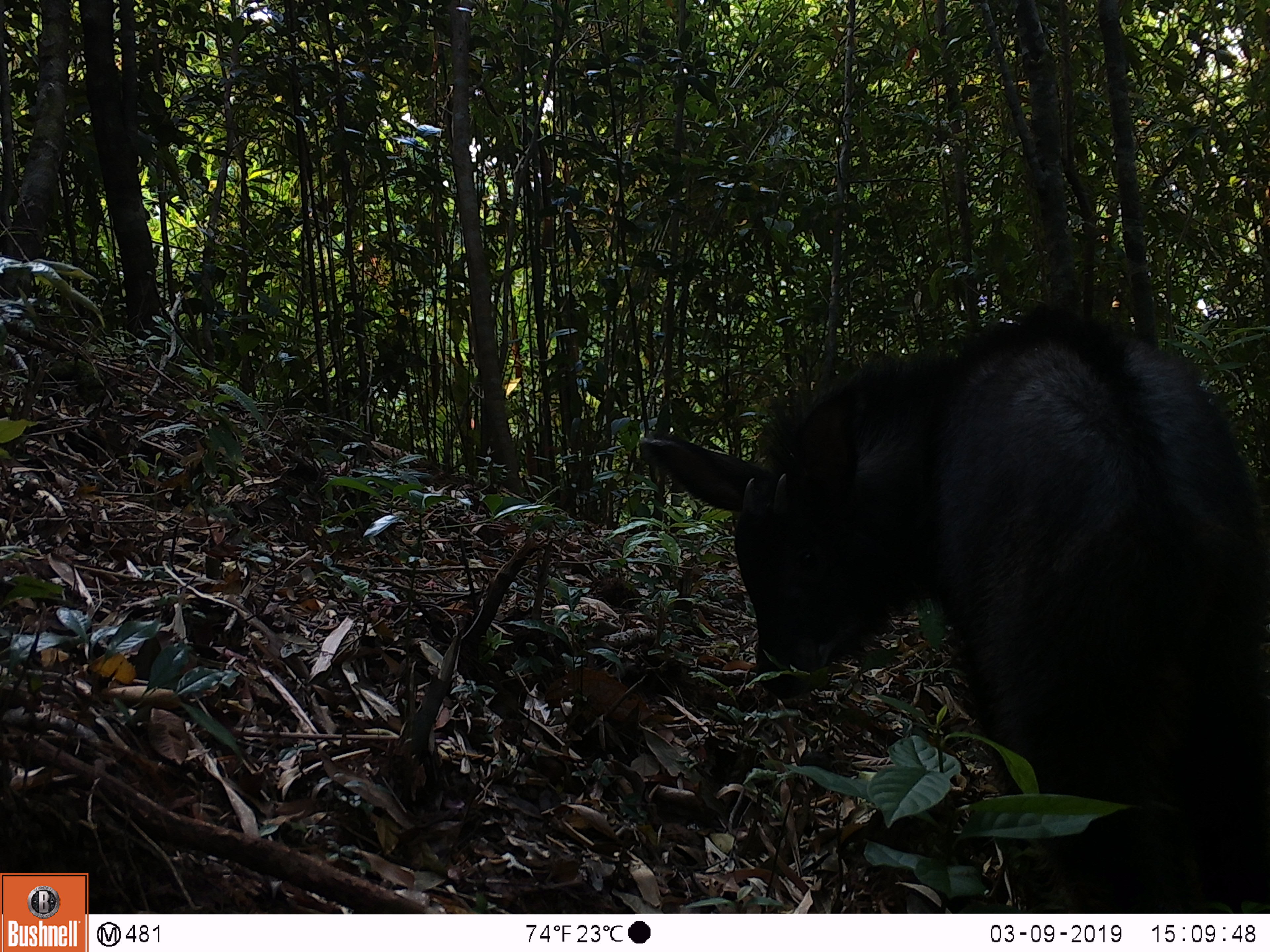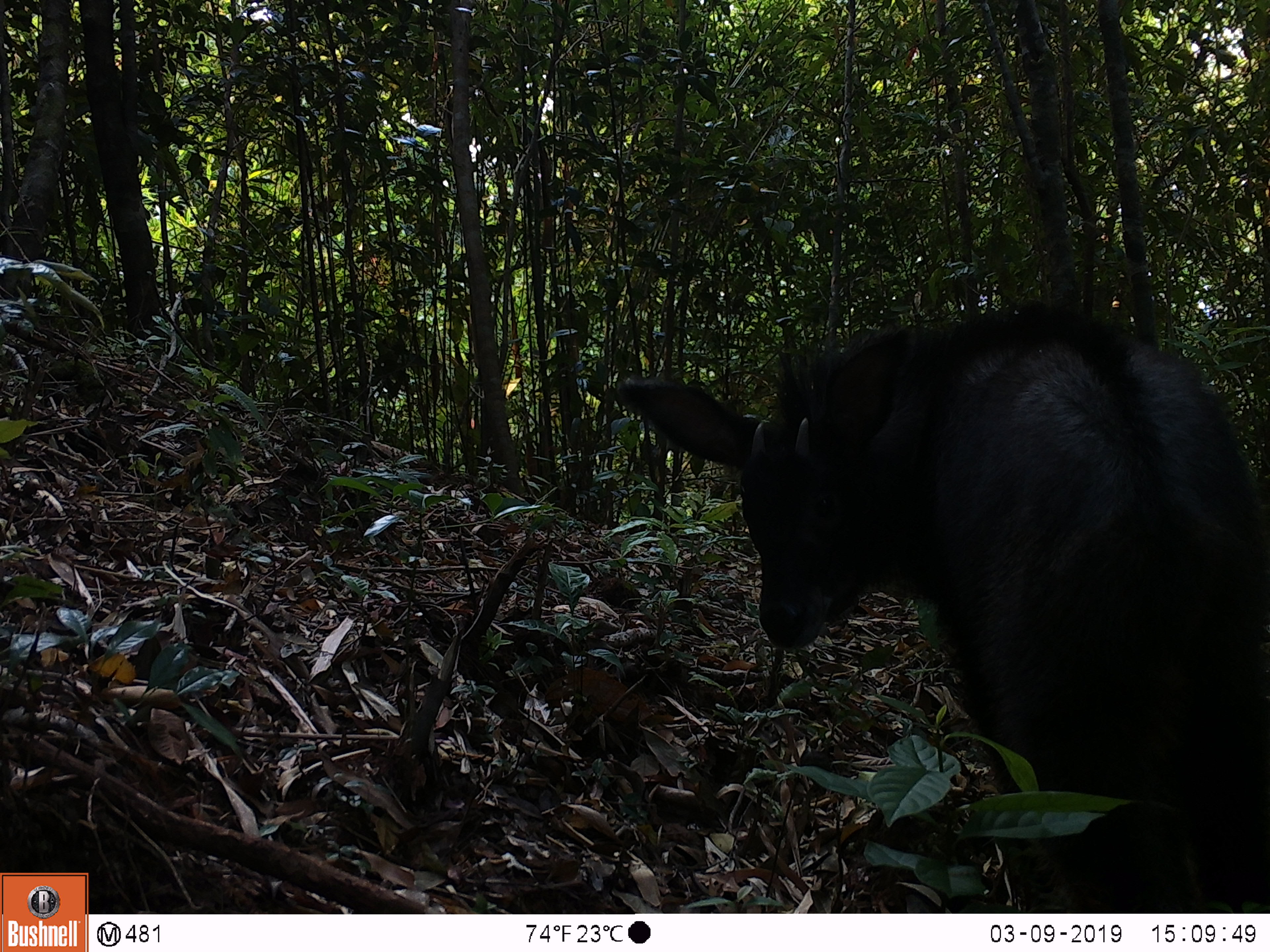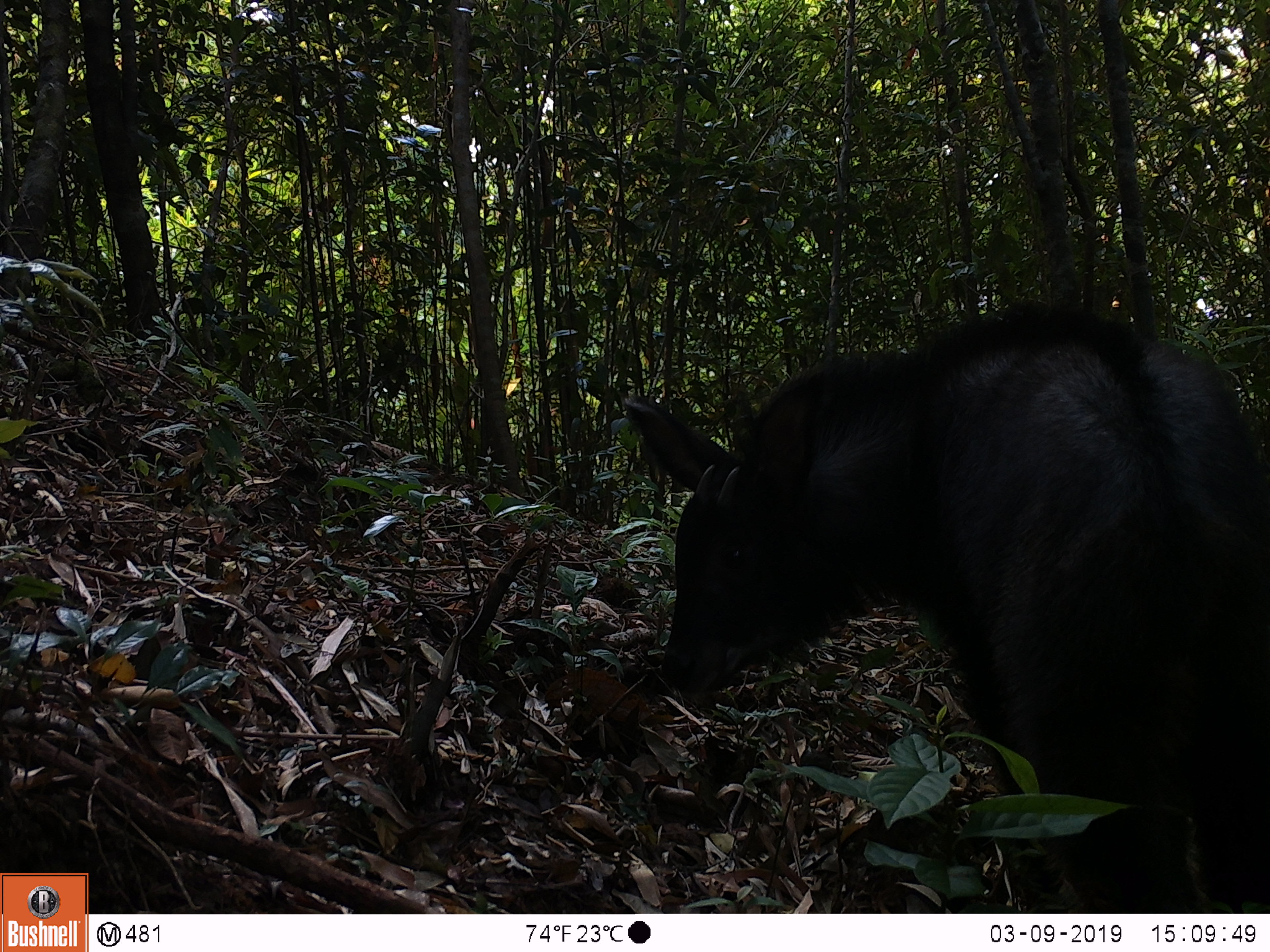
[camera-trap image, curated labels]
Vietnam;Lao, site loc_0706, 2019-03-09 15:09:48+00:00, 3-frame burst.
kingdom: Animalia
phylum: Chordata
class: Mammalia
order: Artiodactyla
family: Bovidae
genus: Capricornis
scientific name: Capricornis sumatraensis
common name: chinese serow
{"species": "chinese serow (Capricornis sumatraensis)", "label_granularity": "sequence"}